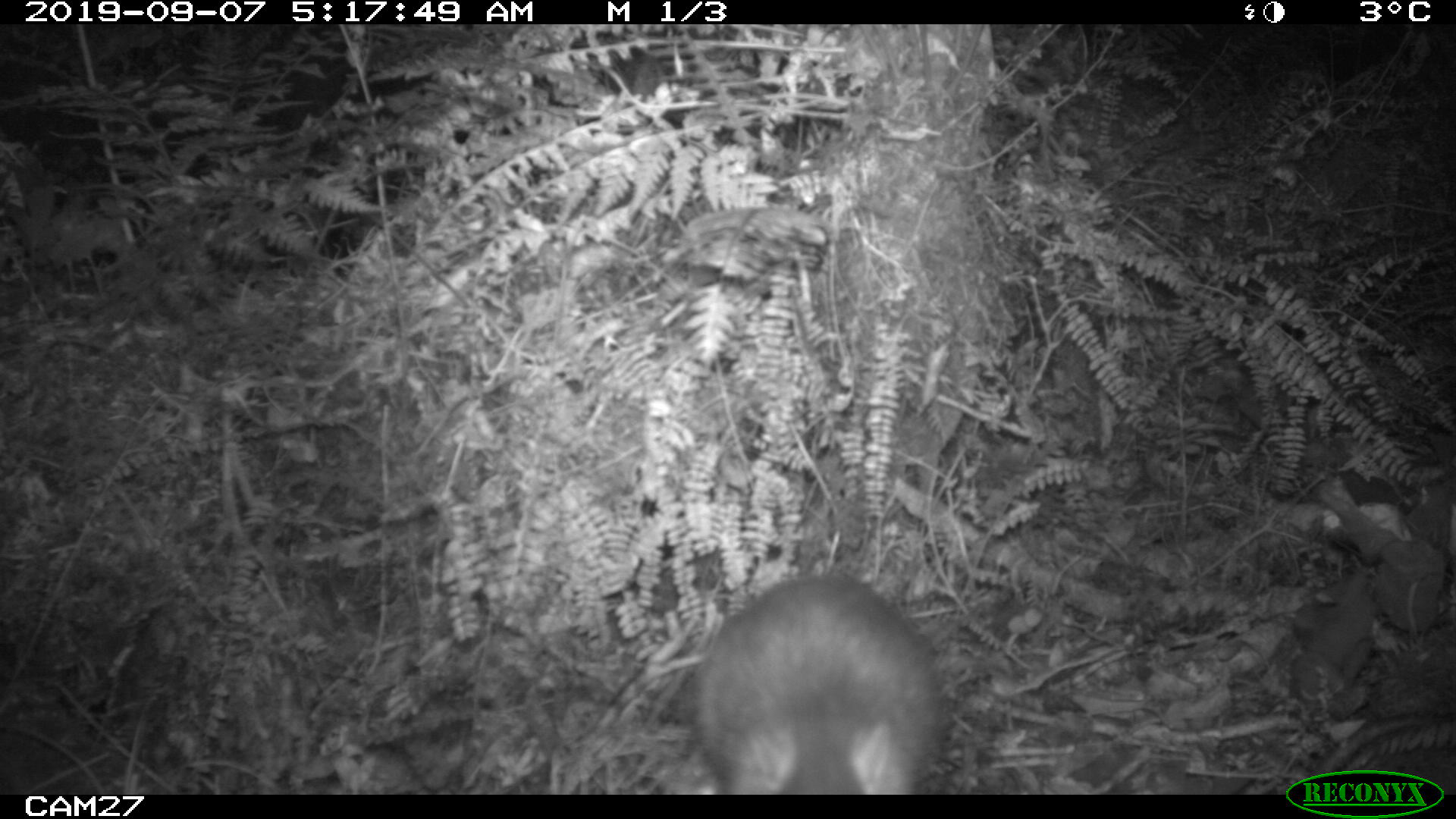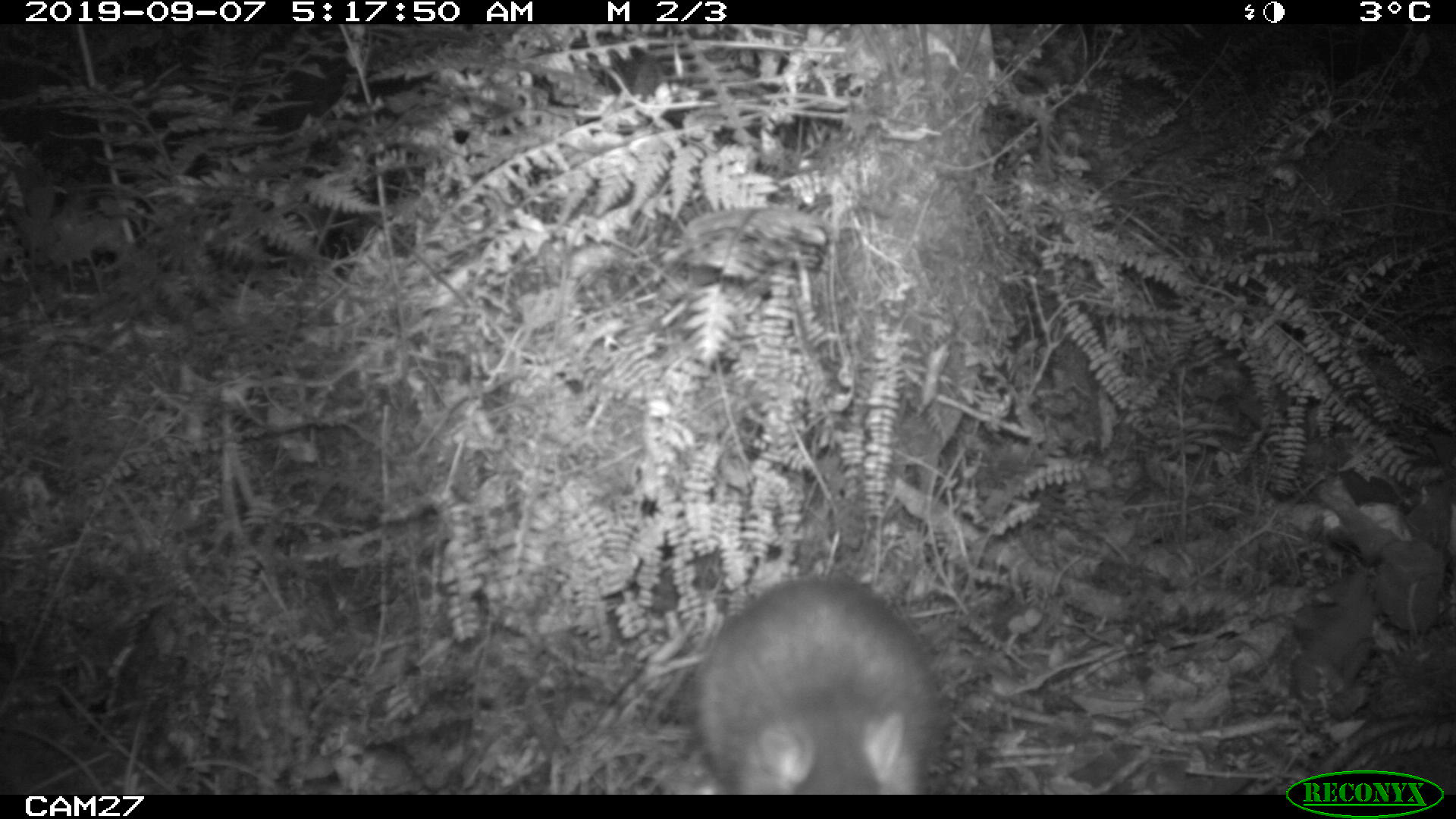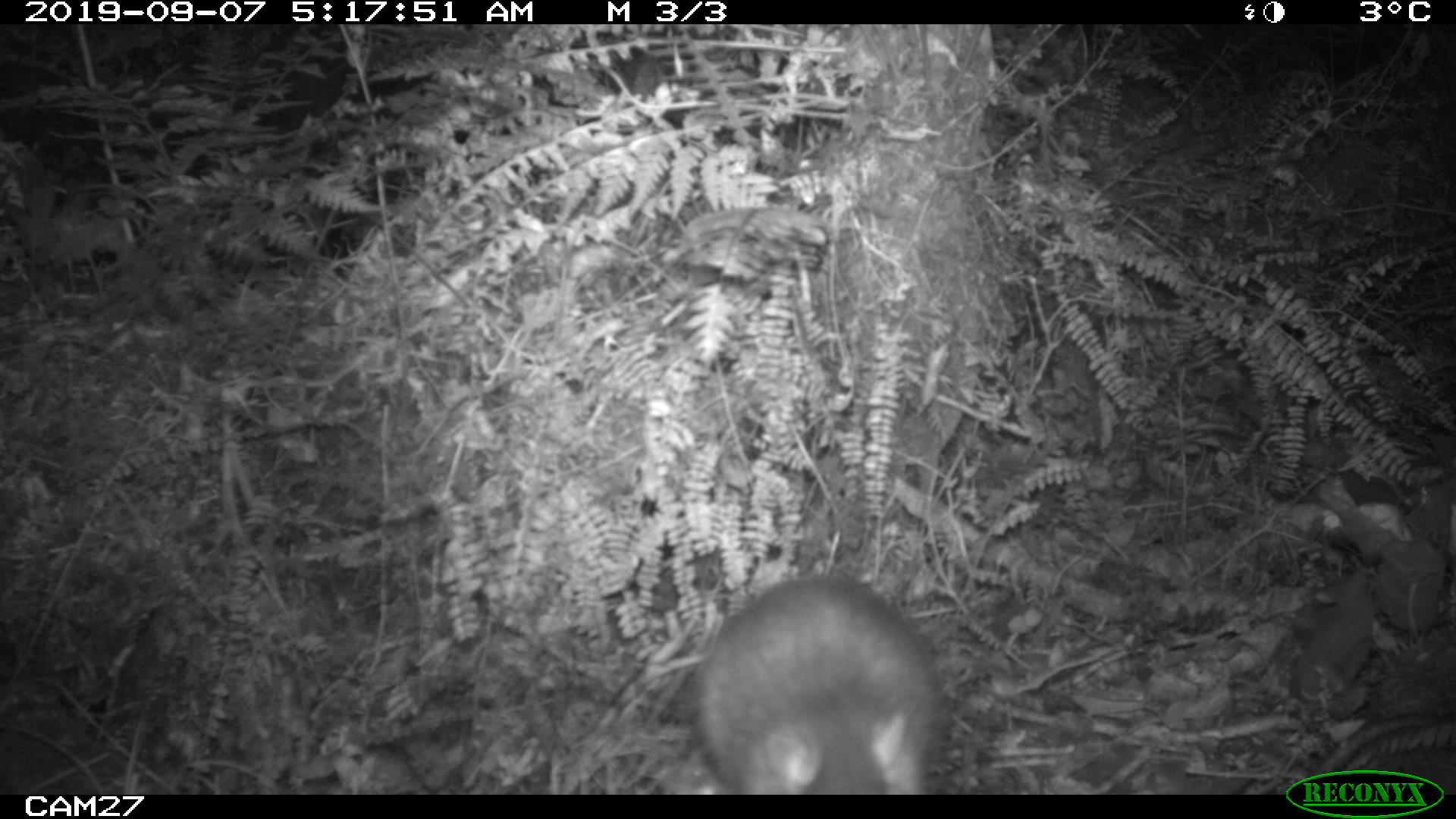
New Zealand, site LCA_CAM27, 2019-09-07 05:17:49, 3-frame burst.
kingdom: Animalia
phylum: Chordata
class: Mammalia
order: Rodentia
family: Muridae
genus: Rattus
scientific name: Rattus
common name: rat